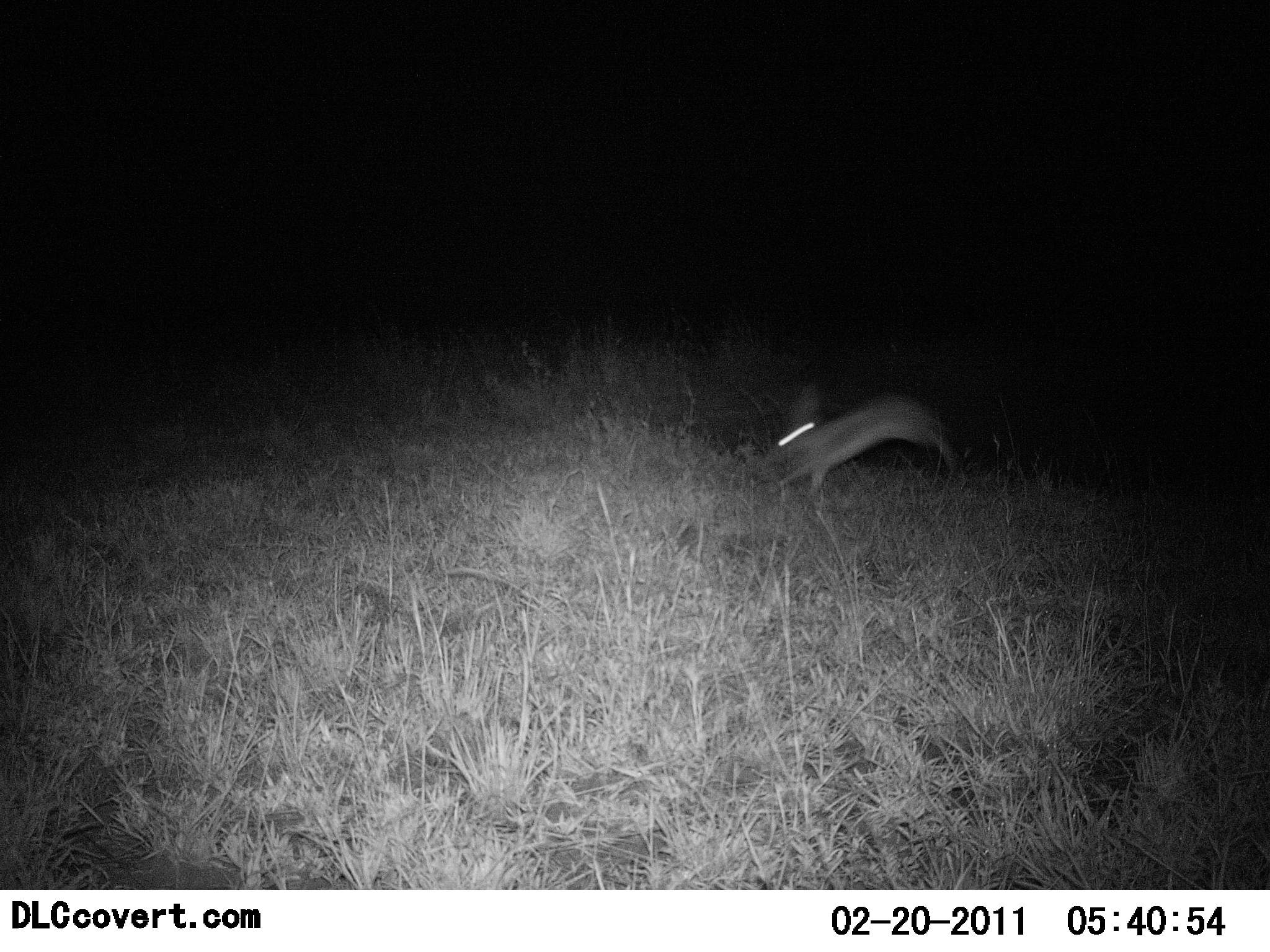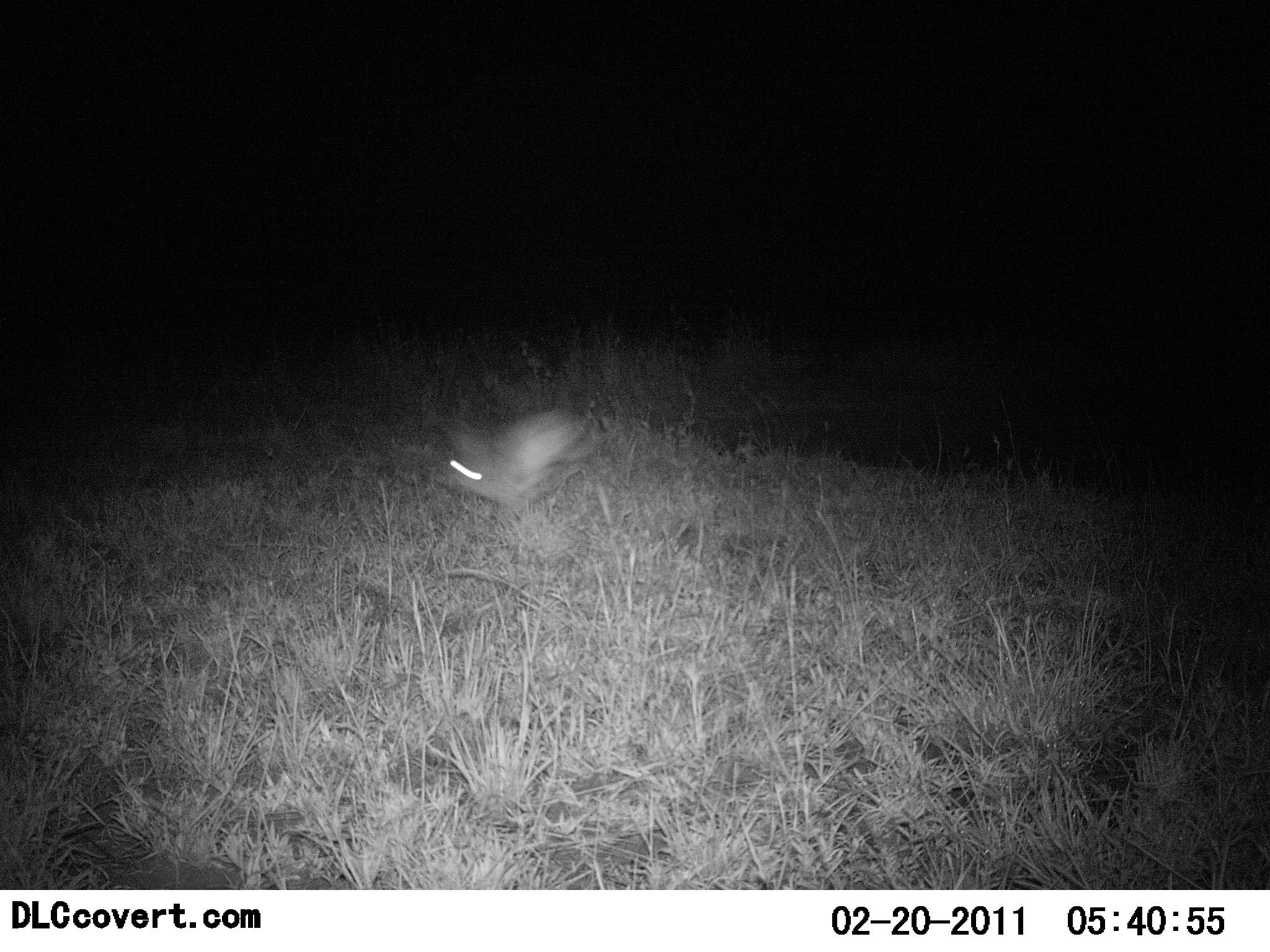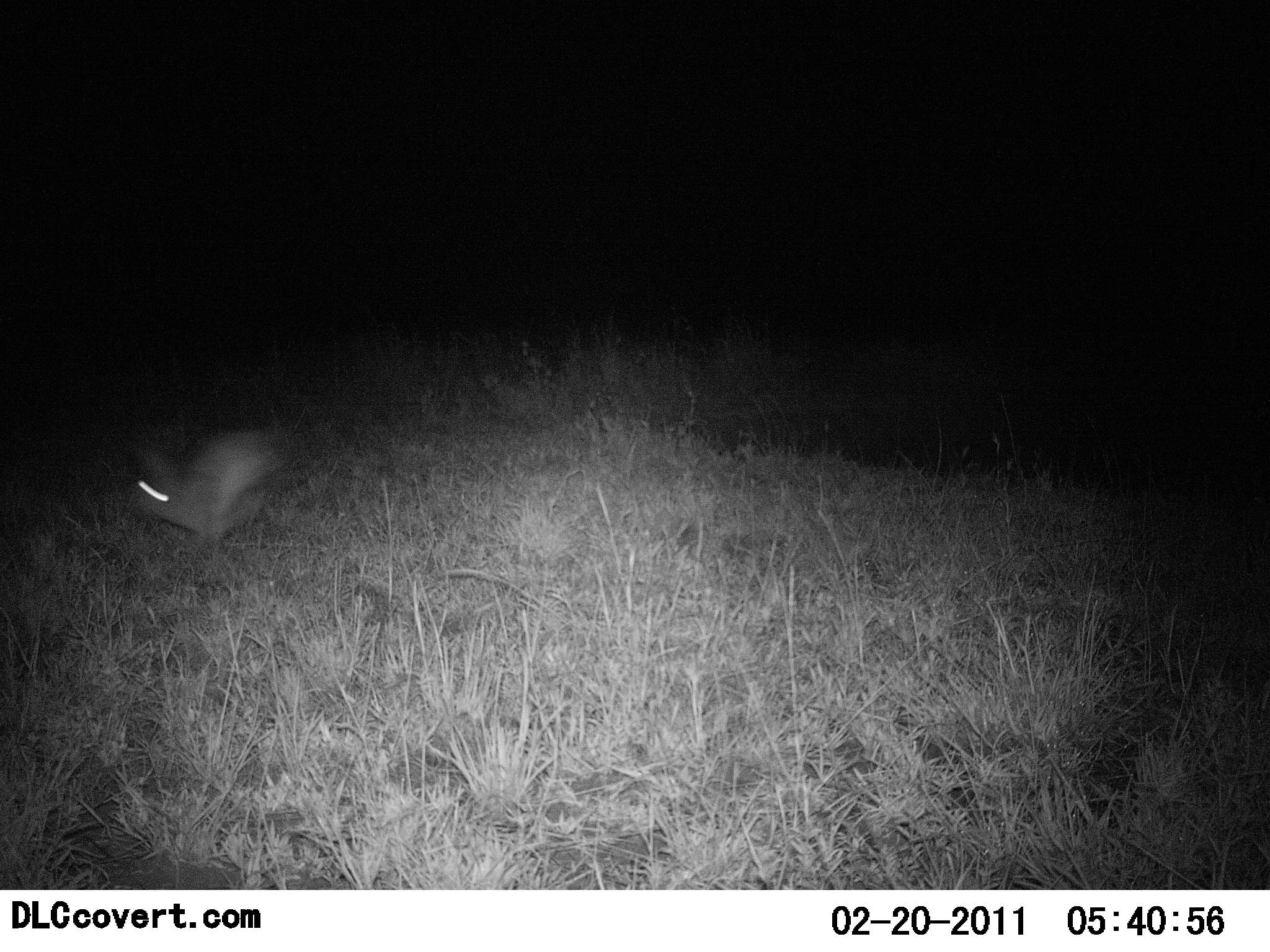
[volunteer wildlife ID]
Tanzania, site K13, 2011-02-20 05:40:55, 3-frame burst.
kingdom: Animalia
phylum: Chordata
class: Mammalia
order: Lagomorpha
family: Leporidae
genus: Lepus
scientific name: Lepus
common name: hare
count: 1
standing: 0%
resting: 0%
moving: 100%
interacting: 0%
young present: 0%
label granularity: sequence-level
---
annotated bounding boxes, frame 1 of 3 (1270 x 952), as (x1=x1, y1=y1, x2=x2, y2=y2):
animal: (x1=760, y1=376, x2=976, y2=506)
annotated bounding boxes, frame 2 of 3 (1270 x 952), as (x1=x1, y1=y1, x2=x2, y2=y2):
animal: (x1=424, y1=408, x2=593, y2=510)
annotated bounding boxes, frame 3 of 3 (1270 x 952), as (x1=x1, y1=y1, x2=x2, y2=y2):
animal: (x1=124, y1=421, x2=293, y2=544)